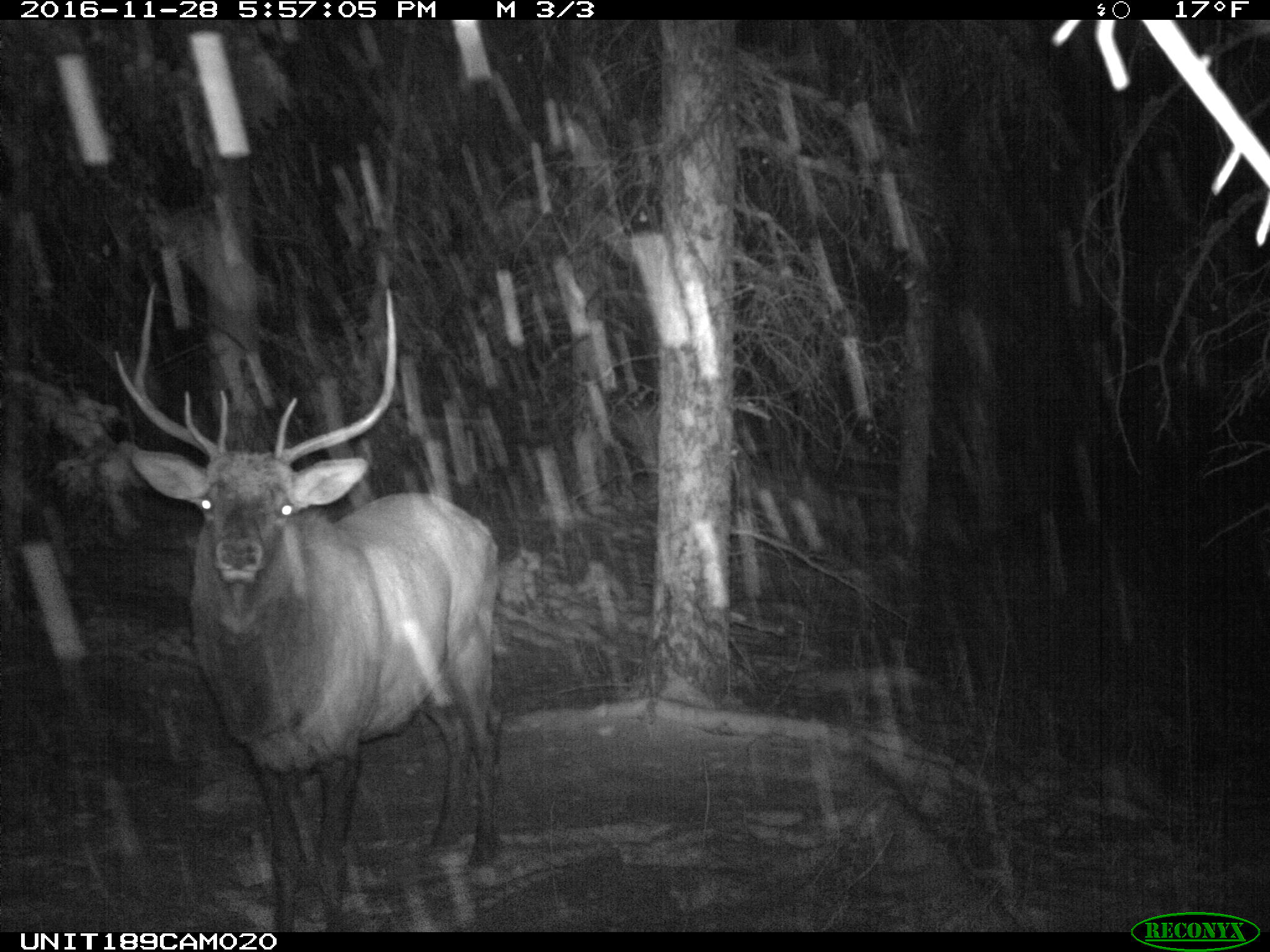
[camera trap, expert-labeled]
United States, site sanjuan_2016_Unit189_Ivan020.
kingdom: Animalia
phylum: Chordata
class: Mammalia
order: Artiodactyla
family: Cervidae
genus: Cervus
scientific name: Cervus elaphus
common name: red deer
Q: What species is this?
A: Cervus elaphus (red deer).